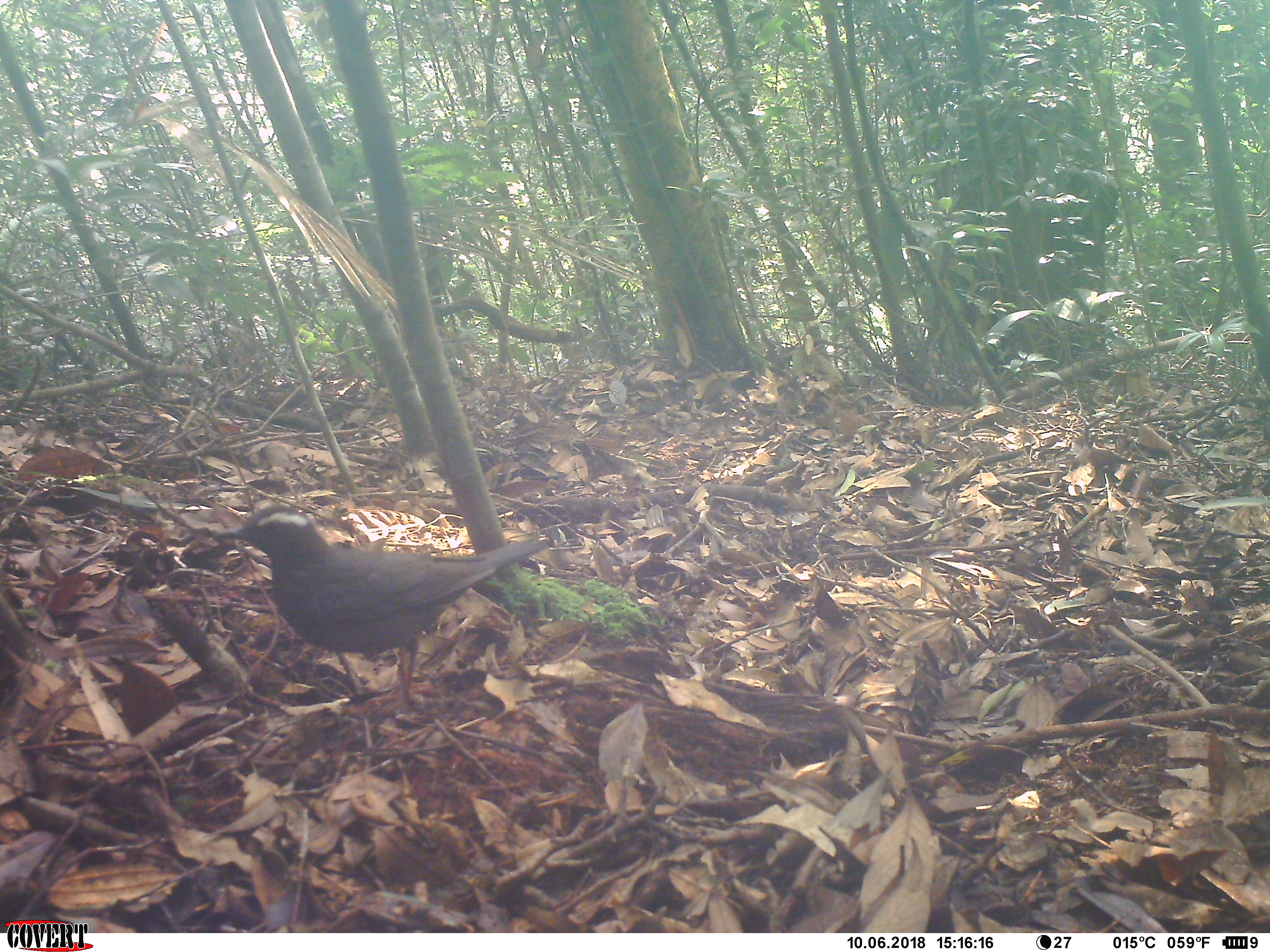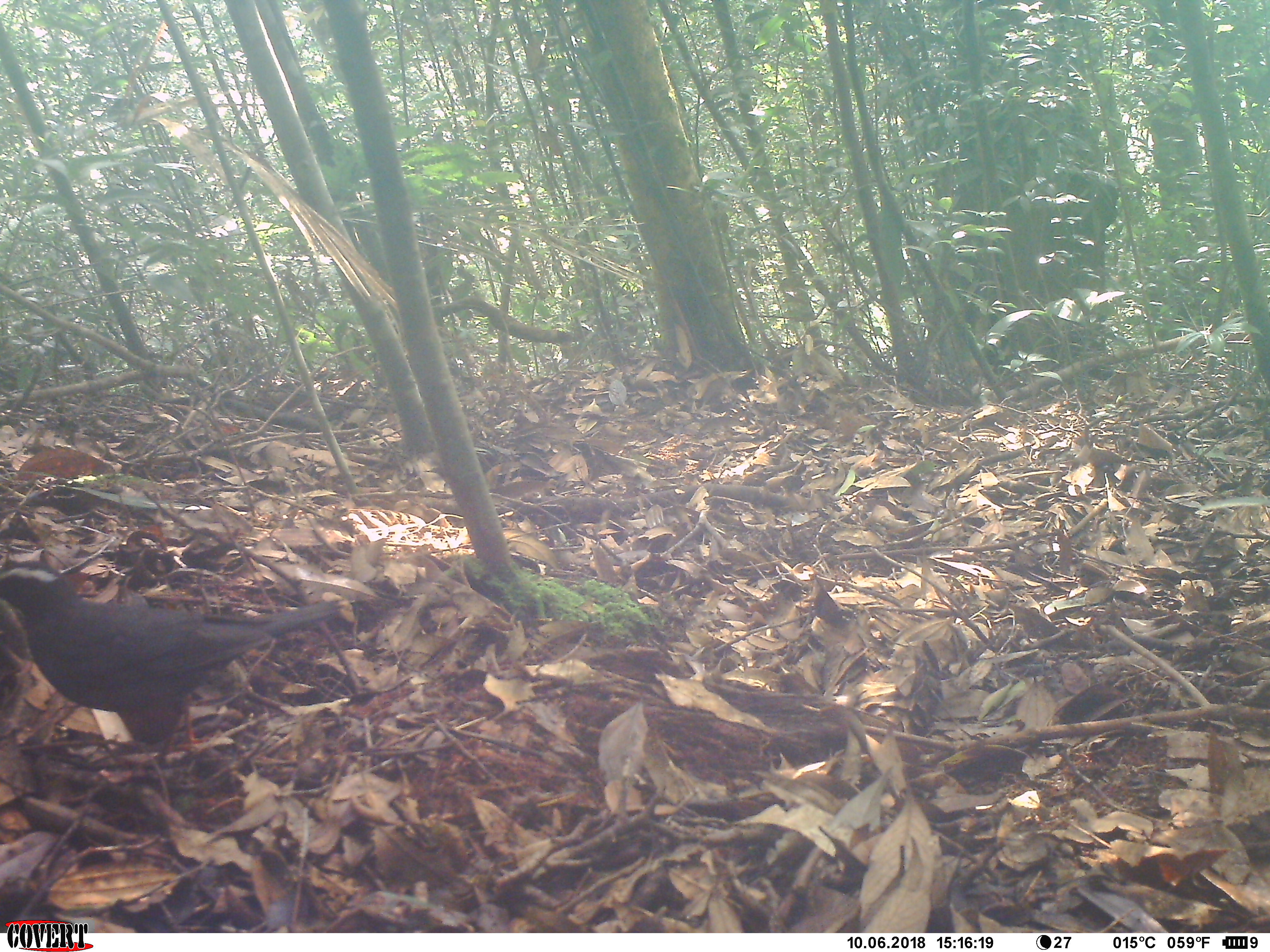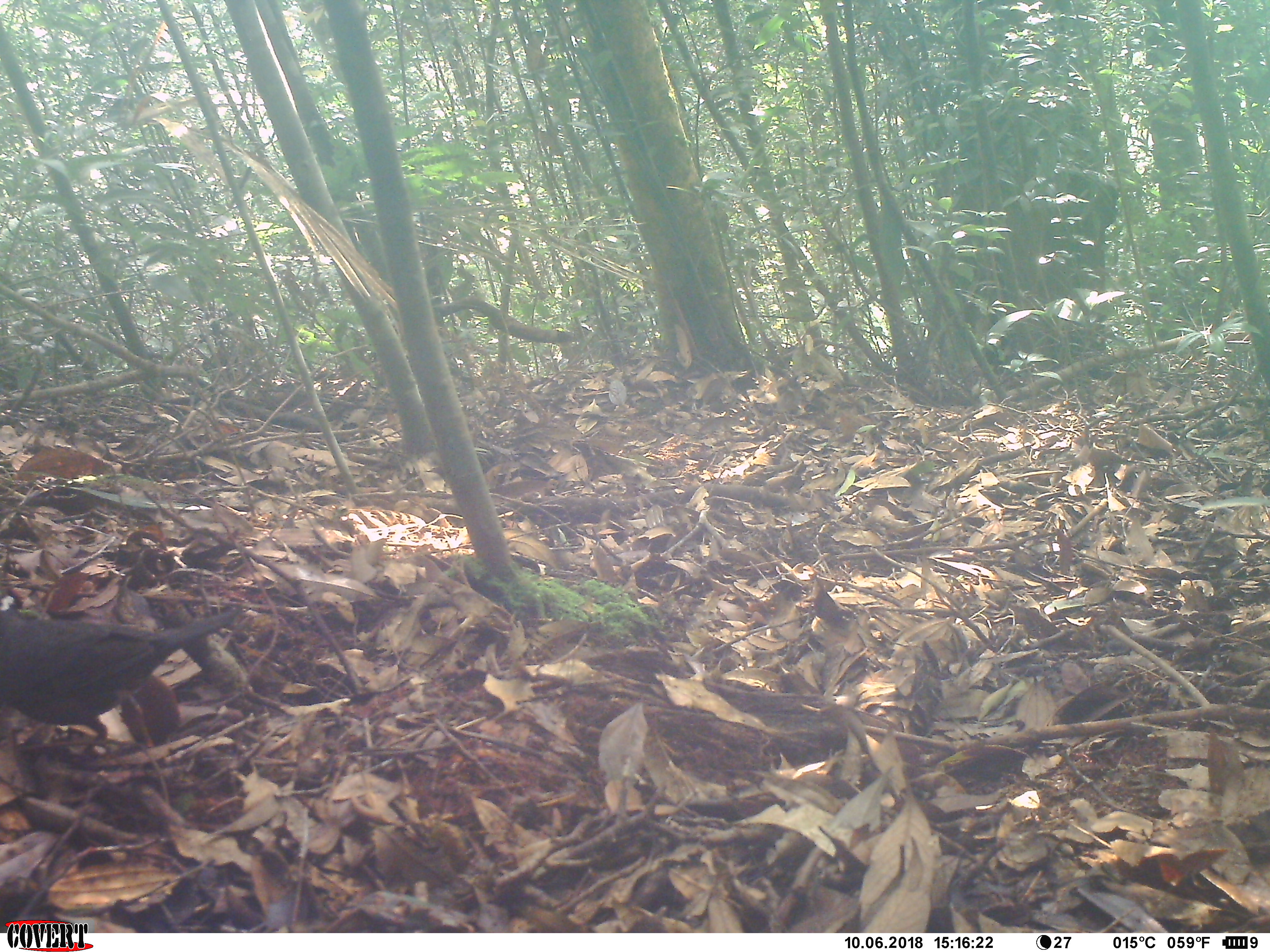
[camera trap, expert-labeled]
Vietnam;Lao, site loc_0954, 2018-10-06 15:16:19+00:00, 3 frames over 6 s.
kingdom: Animalia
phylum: Chordata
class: Aves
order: Passeriformes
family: Turdidae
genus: Geokichla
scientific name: Geokichla sibirica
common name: siberian thrush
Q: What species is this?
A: Siberian thrush (Geokichla sibirica).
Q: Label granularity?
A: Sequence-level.